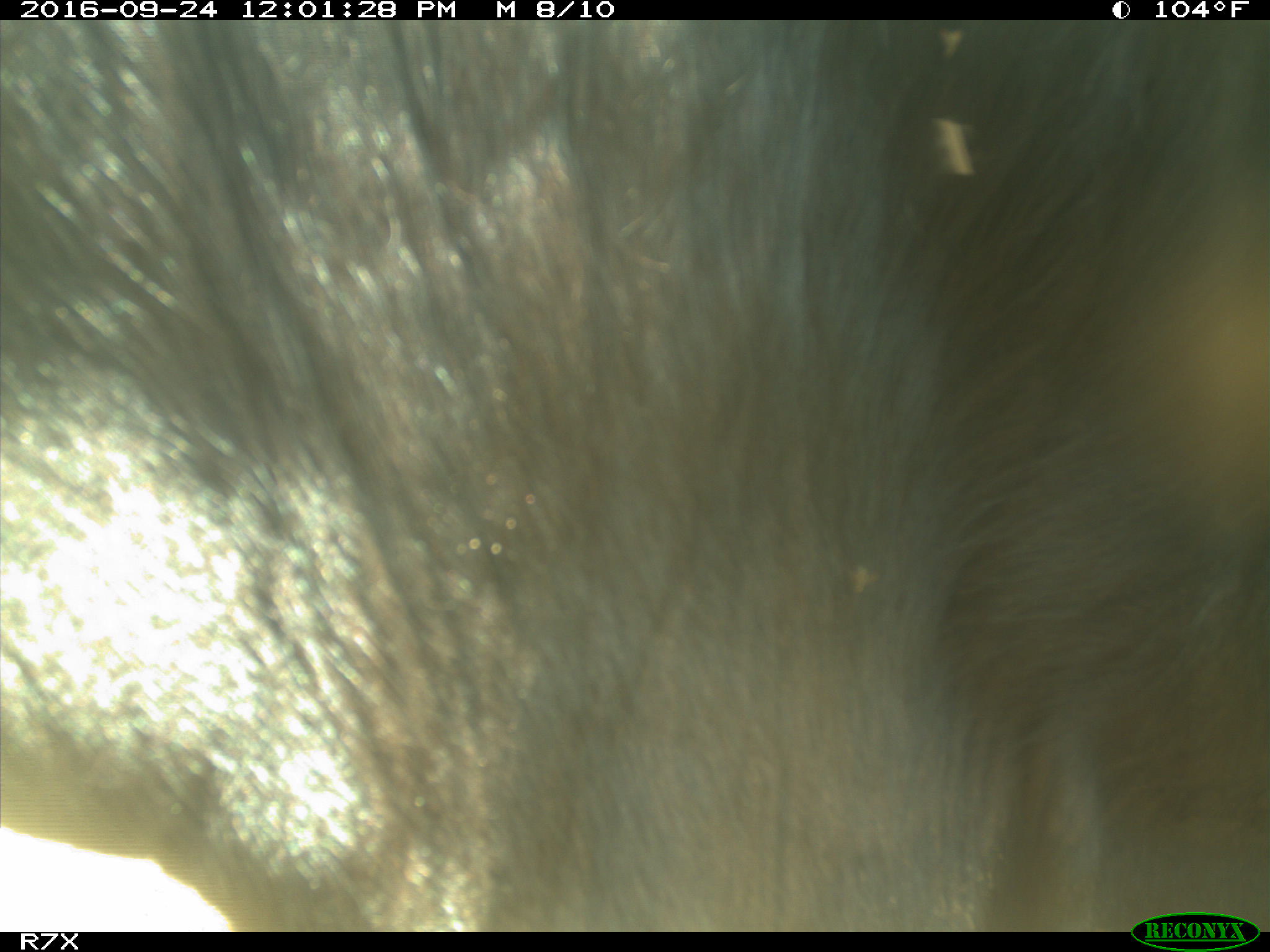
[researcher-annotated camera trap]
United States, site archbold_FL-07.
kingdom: Animalia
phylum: Chordata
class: Mammalia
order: Artiodactyla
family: Bovidae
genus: Bos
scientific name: Bos taurus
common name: domestic cow